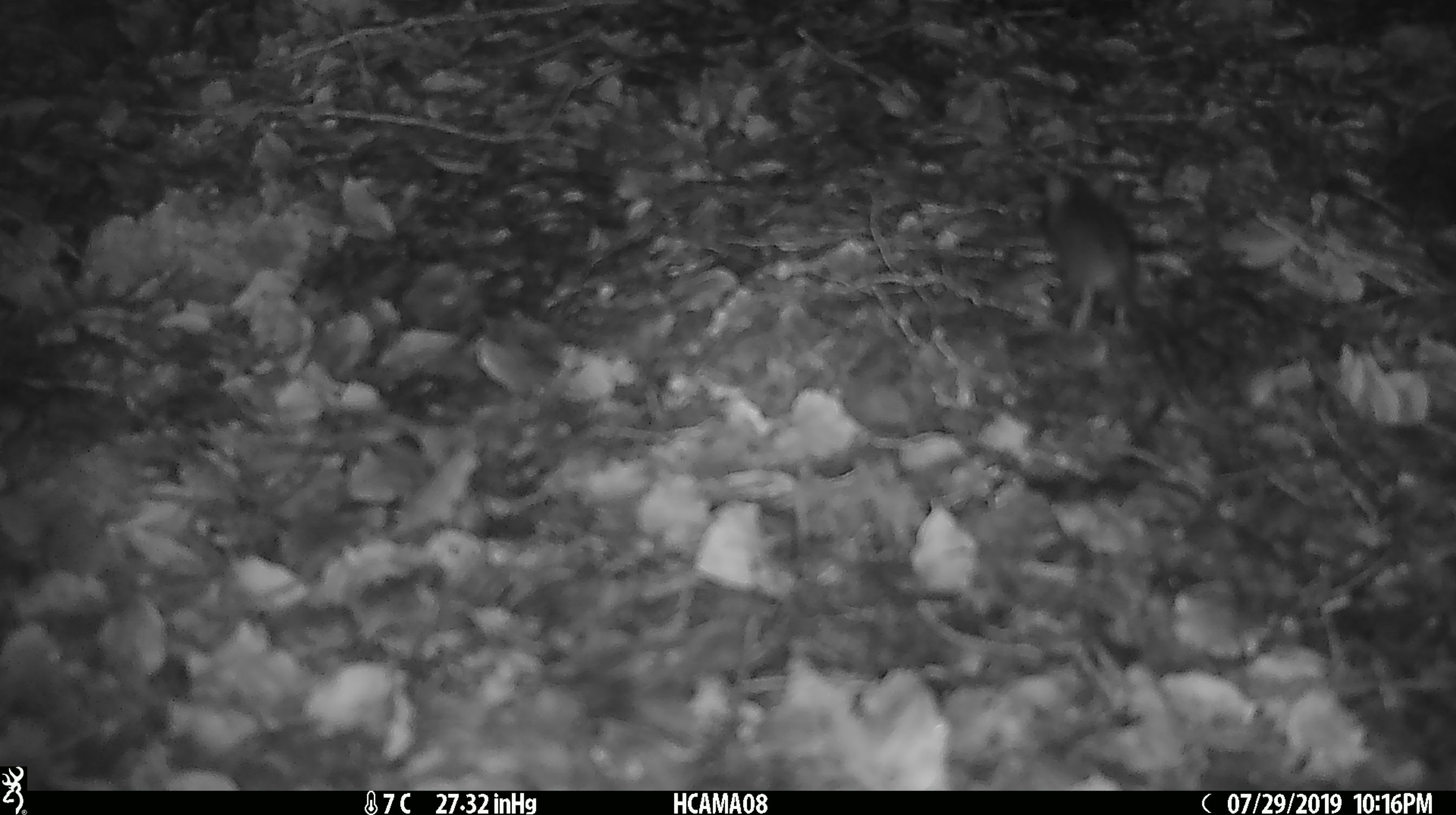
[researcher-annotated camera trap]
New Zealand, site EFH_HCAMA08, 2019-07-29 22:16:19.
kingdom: Animalia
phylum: Chordata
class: Mammalia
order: Rodentia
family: Muridae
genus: Mus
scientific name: Mus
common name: mouse